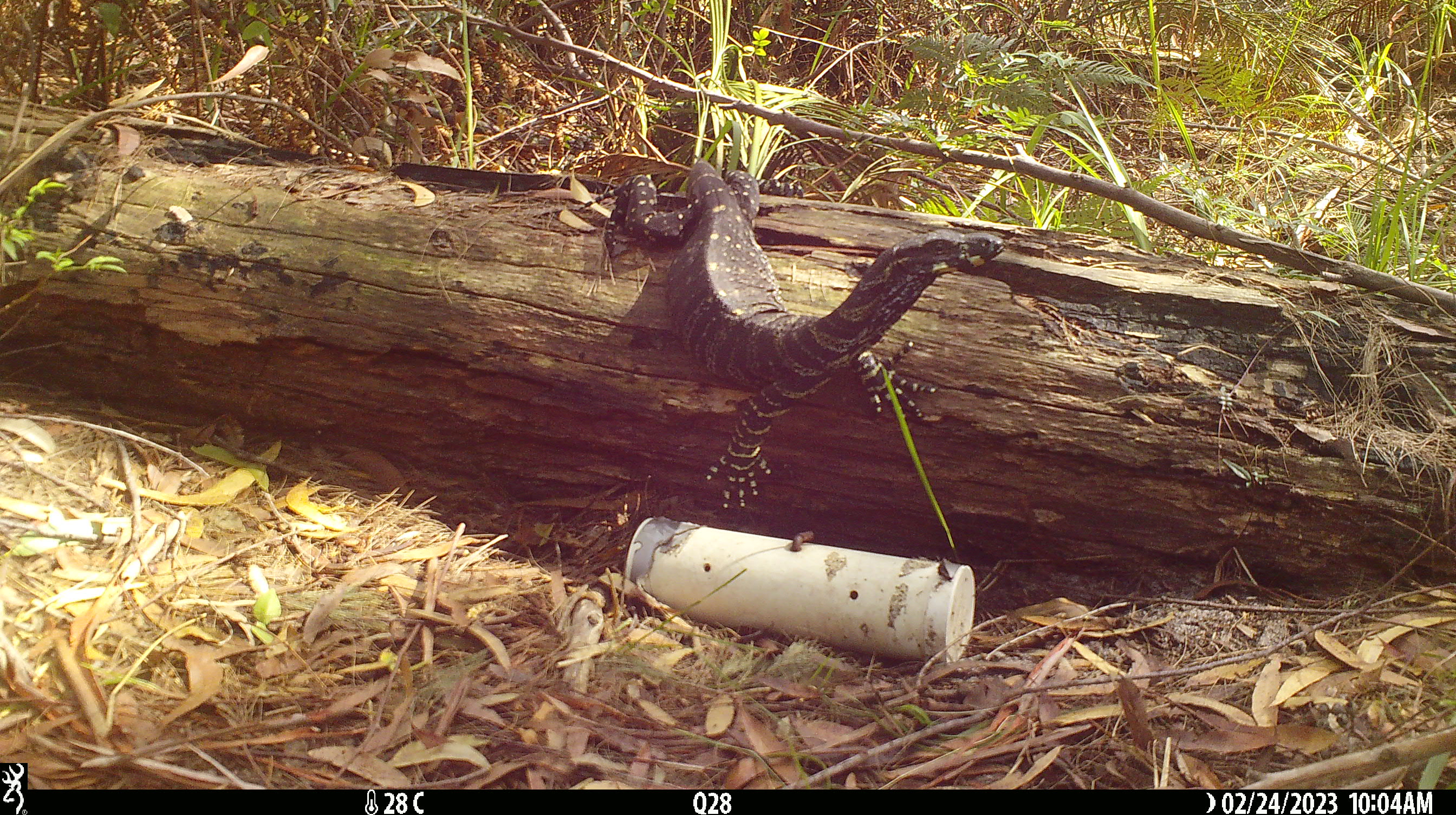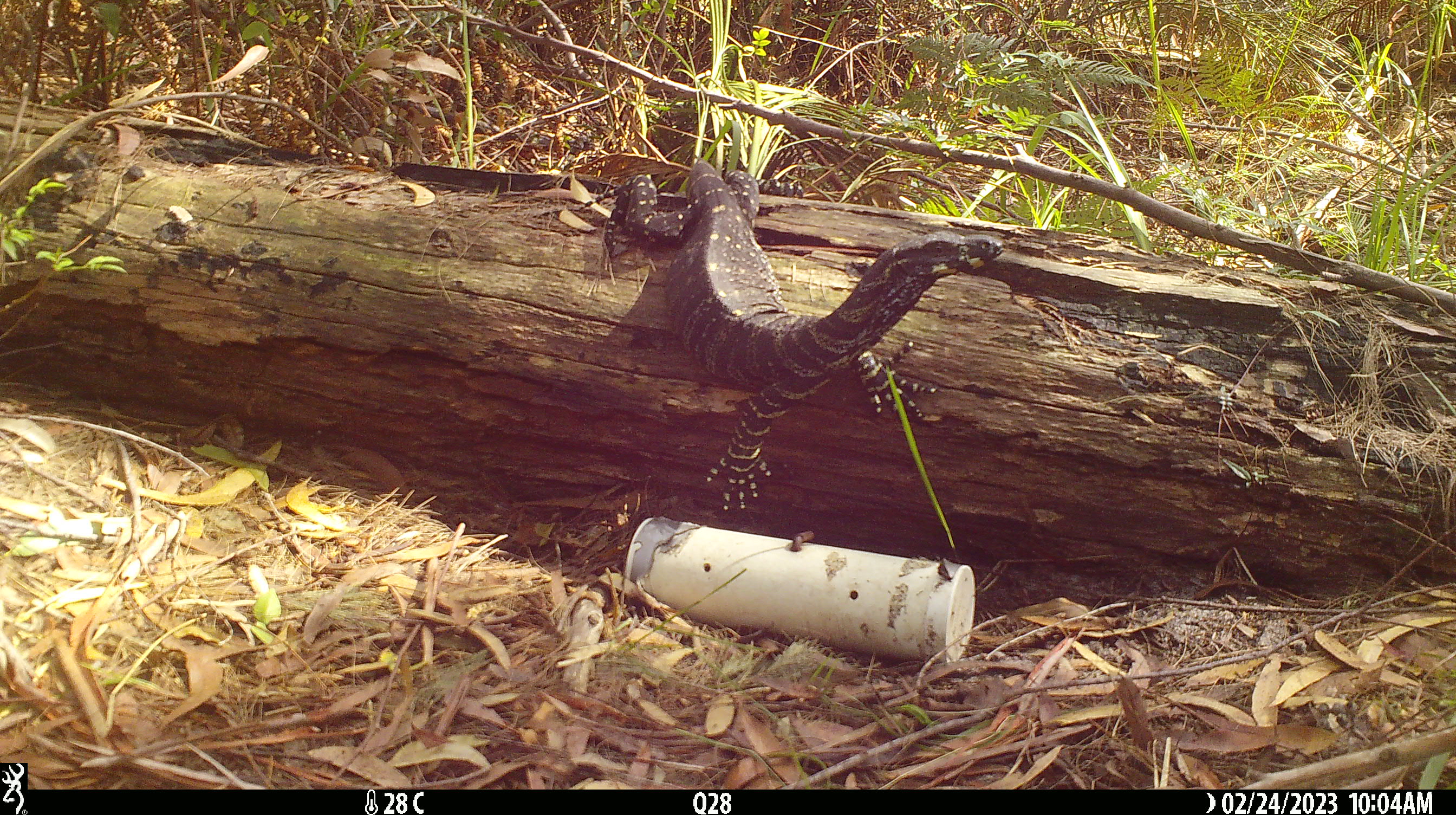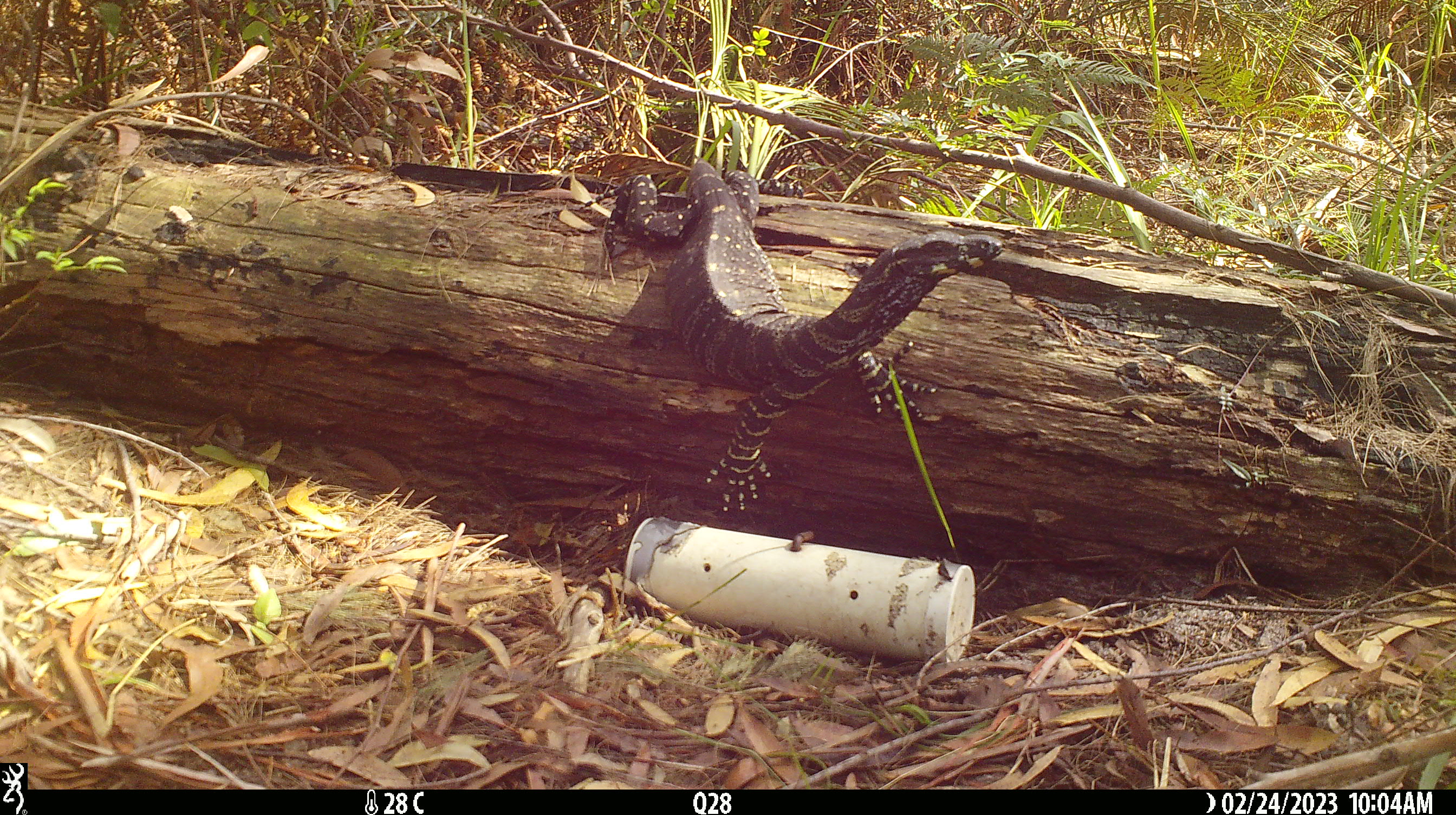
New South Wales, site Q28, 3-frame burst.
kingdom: Animalia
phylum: Chordata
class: Reptilia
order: Squamata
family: Varanidae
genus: Varanus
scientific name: Varanus varius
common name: lace monitor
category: goanna